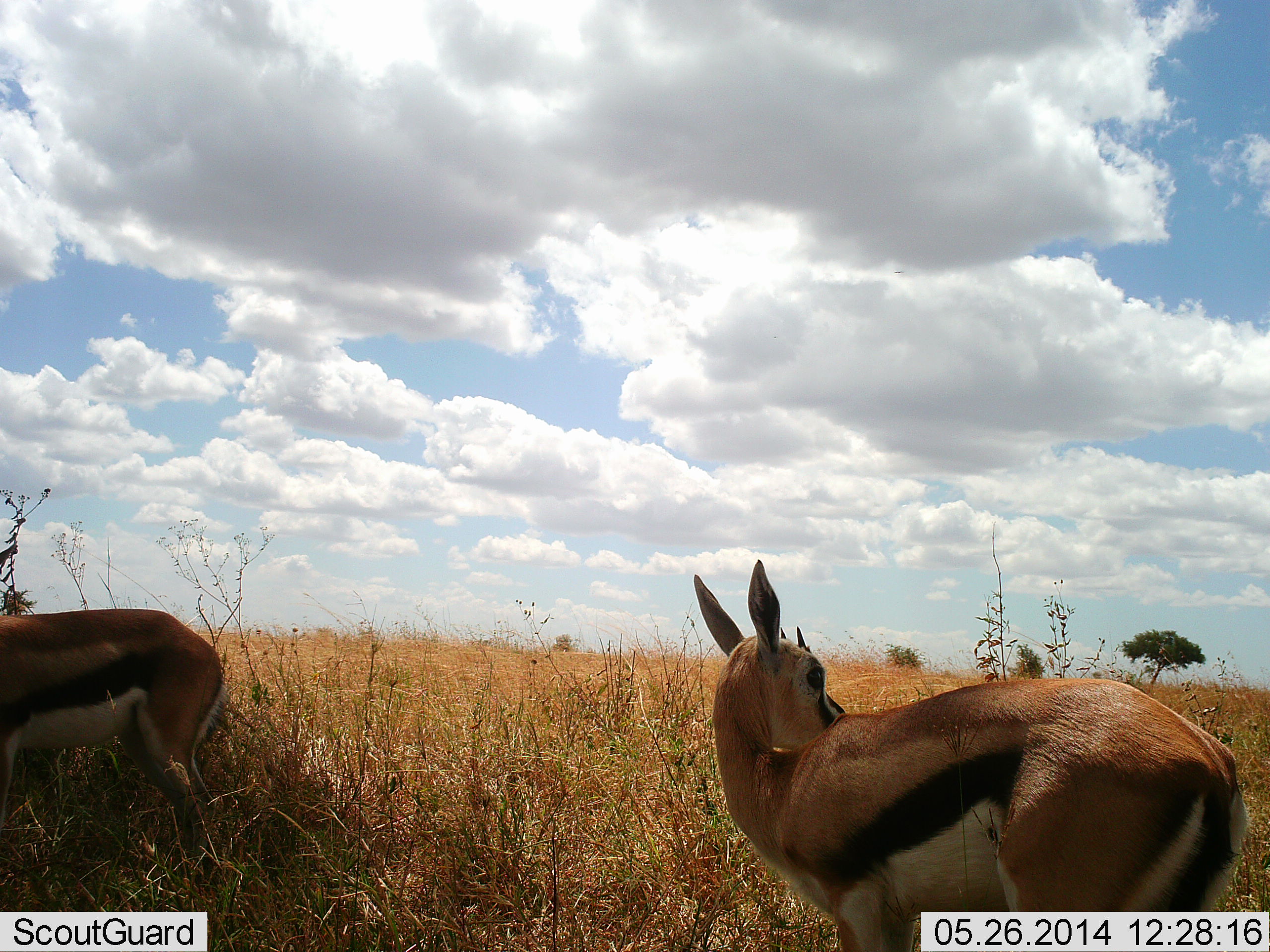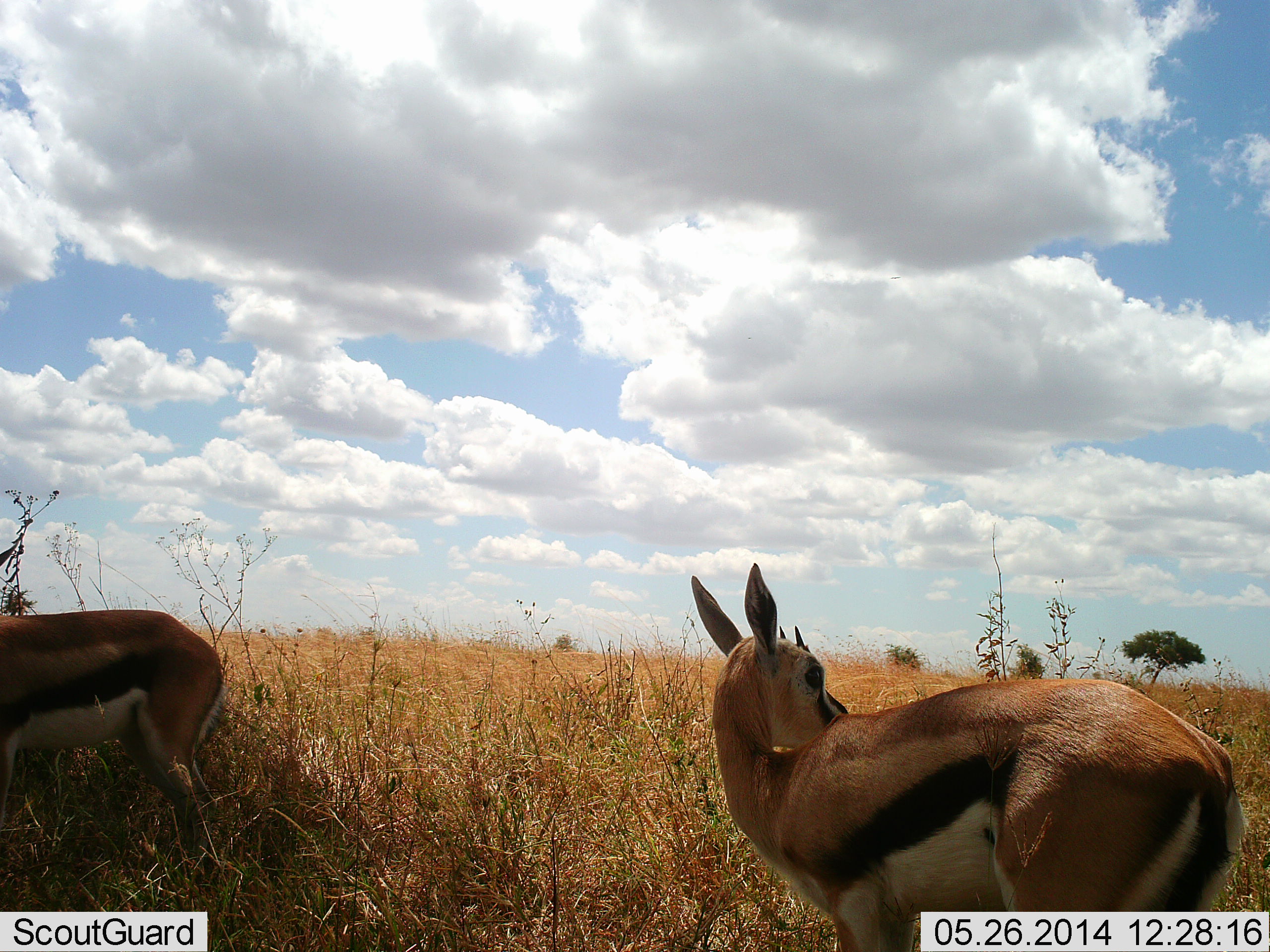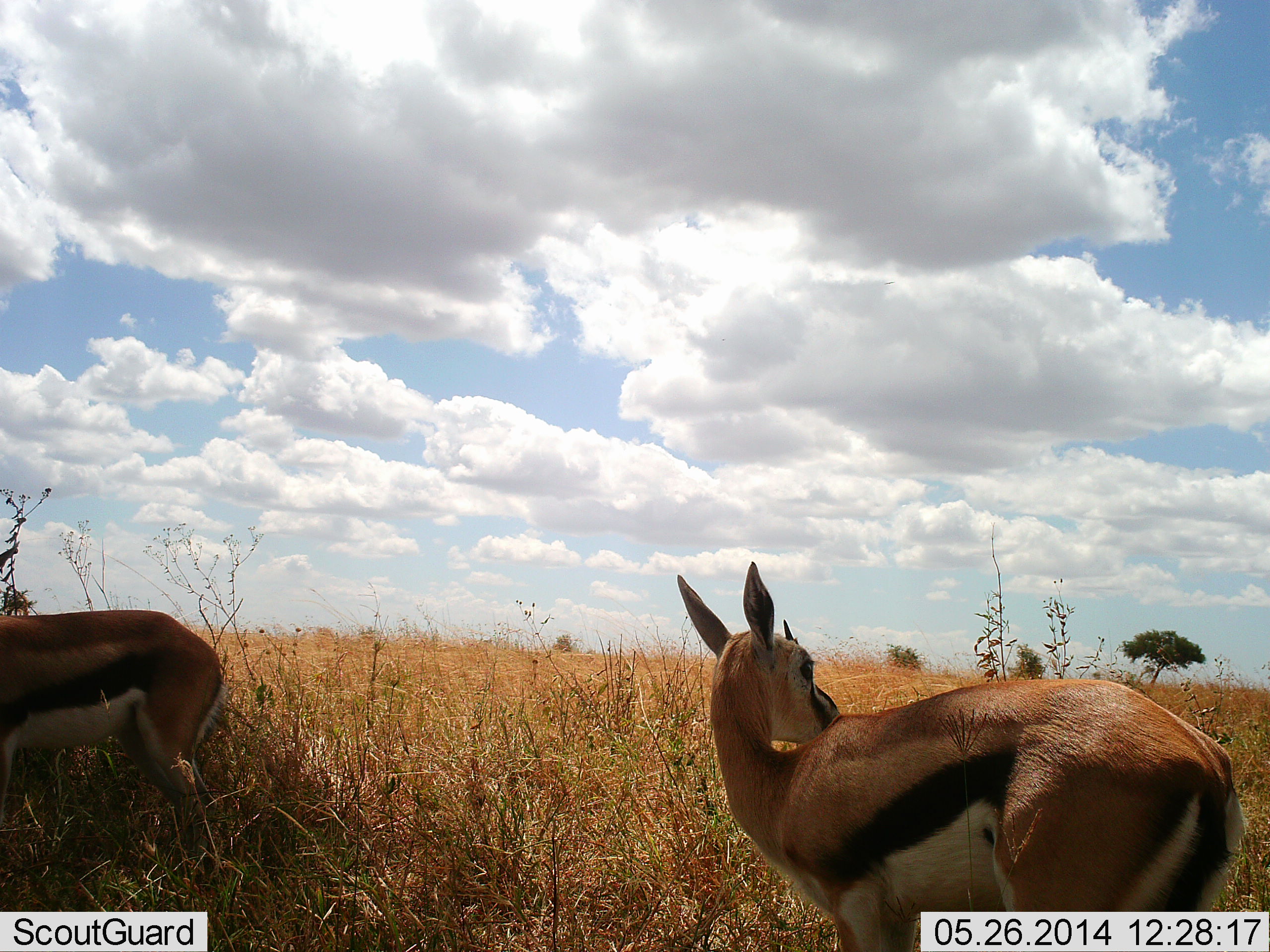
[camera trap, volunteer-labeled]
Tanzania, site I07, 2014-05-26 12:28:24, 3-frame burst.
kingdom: Animalia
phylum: Chordata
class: Mammalia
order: Artiodactyla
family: Bovidae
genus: Eudorcas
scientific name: Eudorcas thomsonii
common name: thomson's gazelle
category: gazellethomsons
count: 2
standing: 97%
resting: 3%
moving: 3%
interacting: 3%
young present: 9%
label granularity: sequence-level